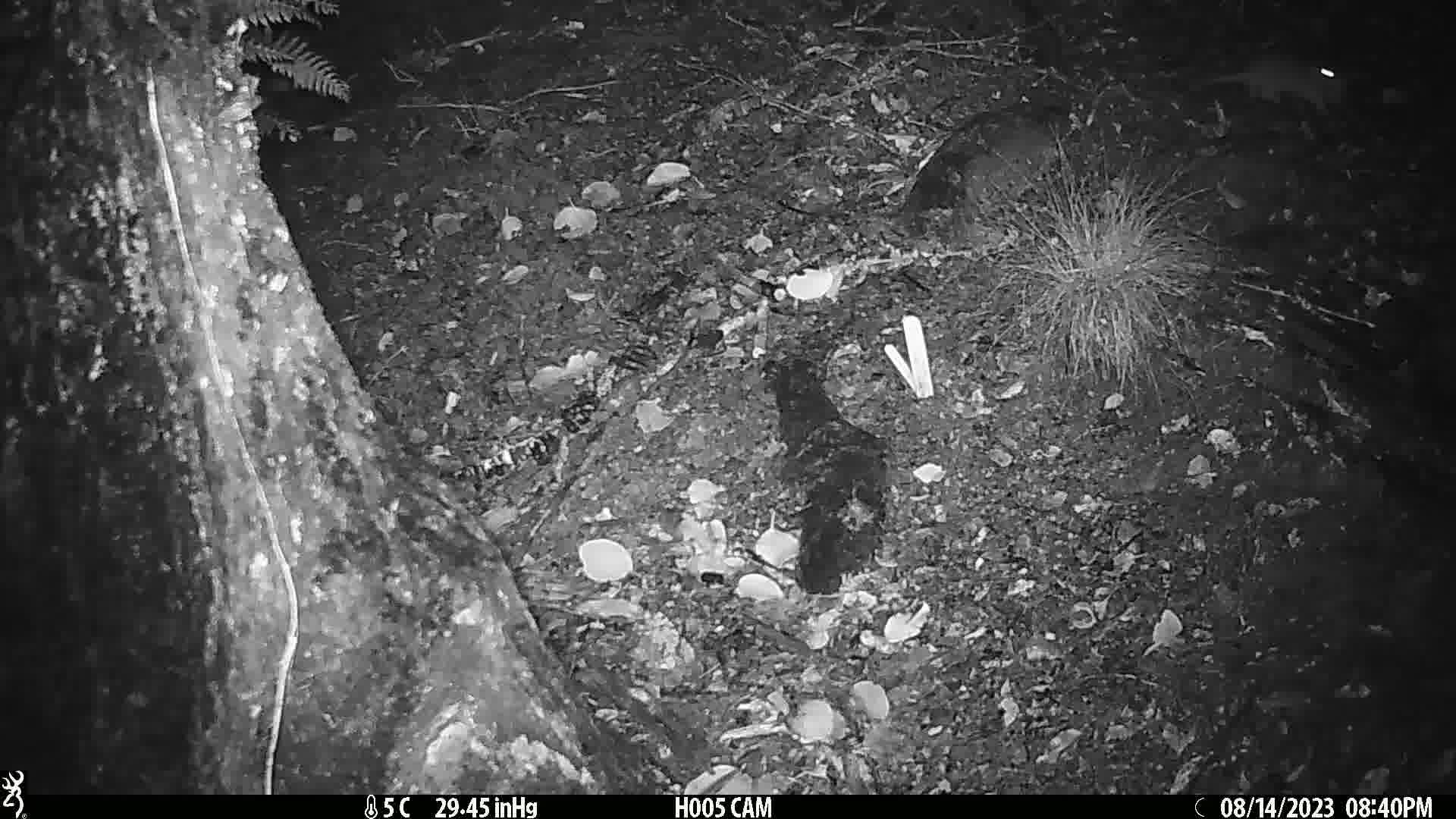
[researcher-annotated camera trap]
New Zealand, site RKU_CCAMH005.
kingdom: Animalia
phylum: Chordata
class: Mammalia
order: Rodentia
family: Muridae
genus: Rattus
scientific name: Rattus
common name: rat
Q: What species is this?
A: Rat (Rattus).